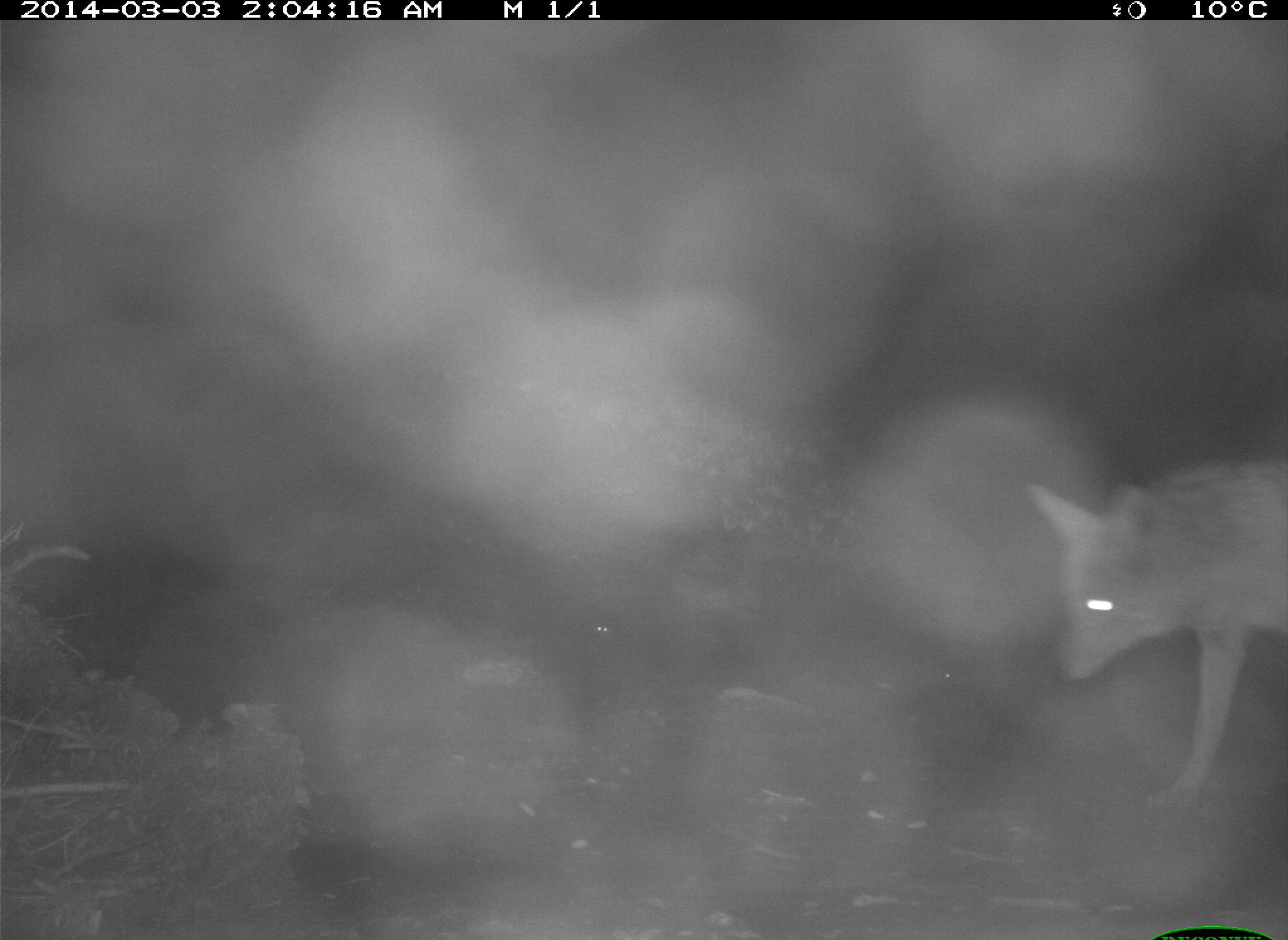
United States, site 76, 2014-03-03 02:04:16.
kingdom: Animalia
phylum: Chordata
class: Mammalia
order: Carnivora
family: Canidae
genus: Canis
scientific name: Canis latrans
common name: coyote